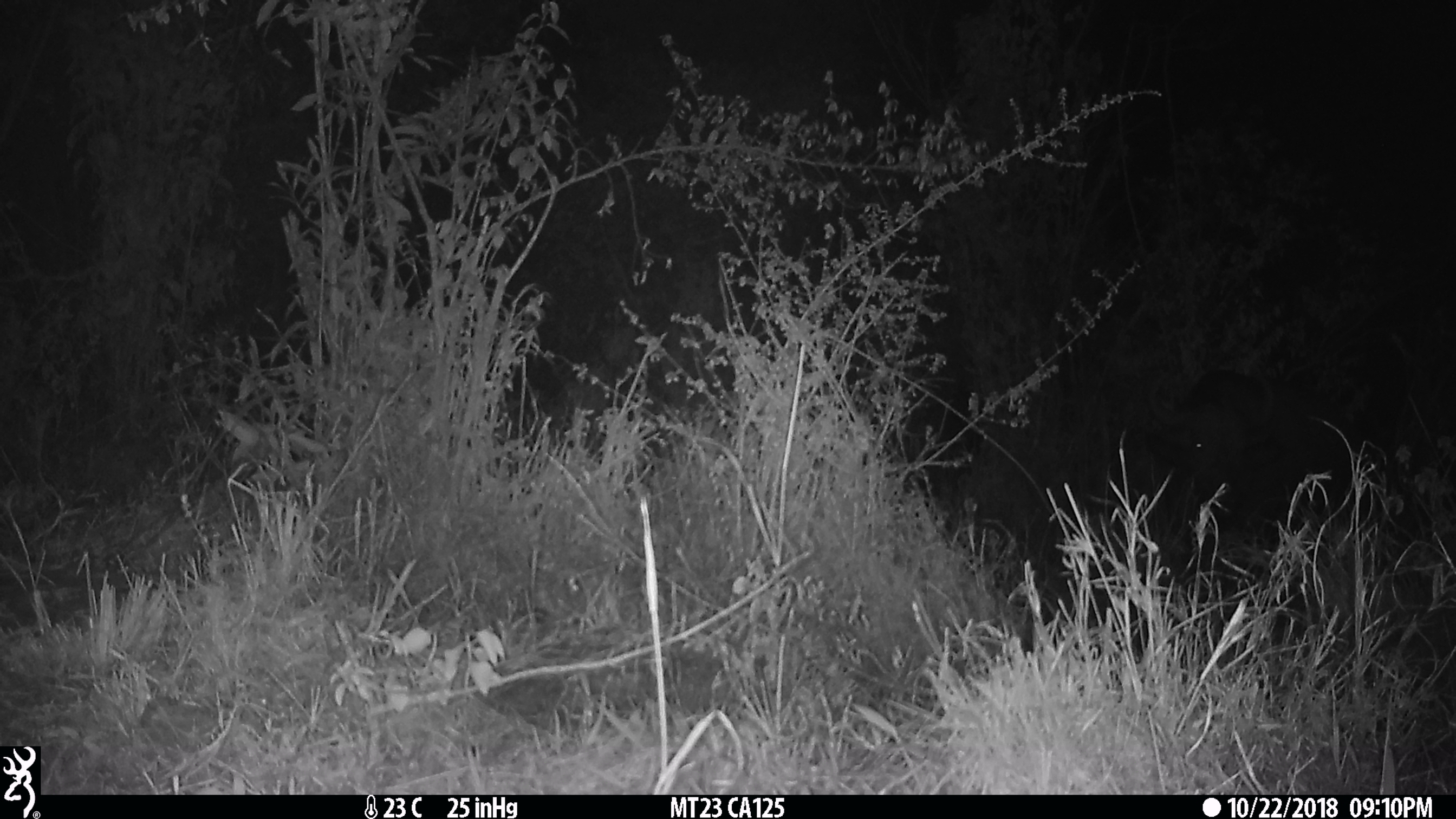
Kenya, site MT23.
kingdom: Animalia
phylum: Chordata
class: Mammalia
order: Artiodactyla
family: Bovidae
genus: Connochaetes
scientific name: Connochaetes taurinus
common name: blue wildebeest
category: wildebeest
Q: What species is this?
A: Wildebeest (blue wildebeest) (Connochaetes taurinus).